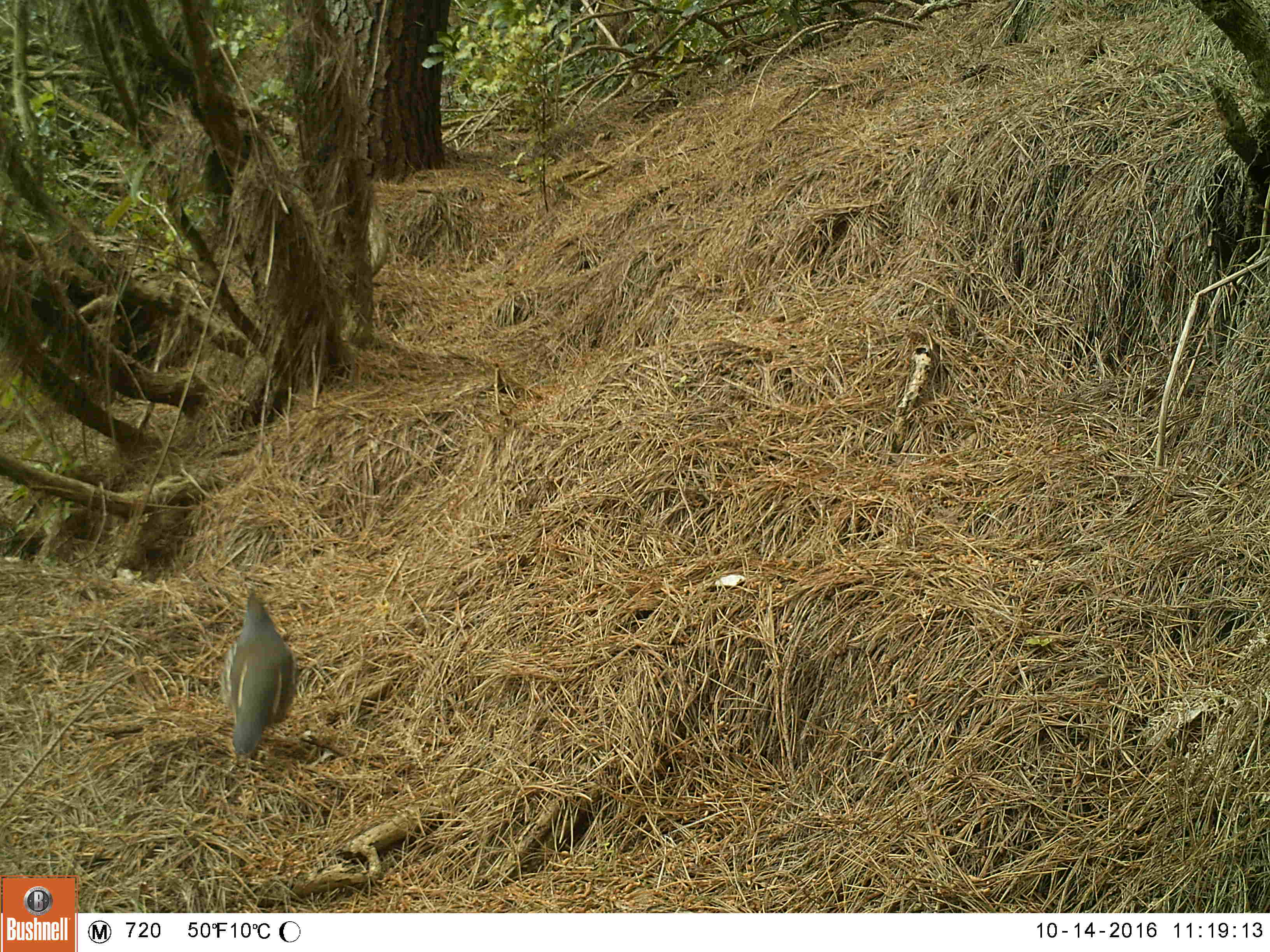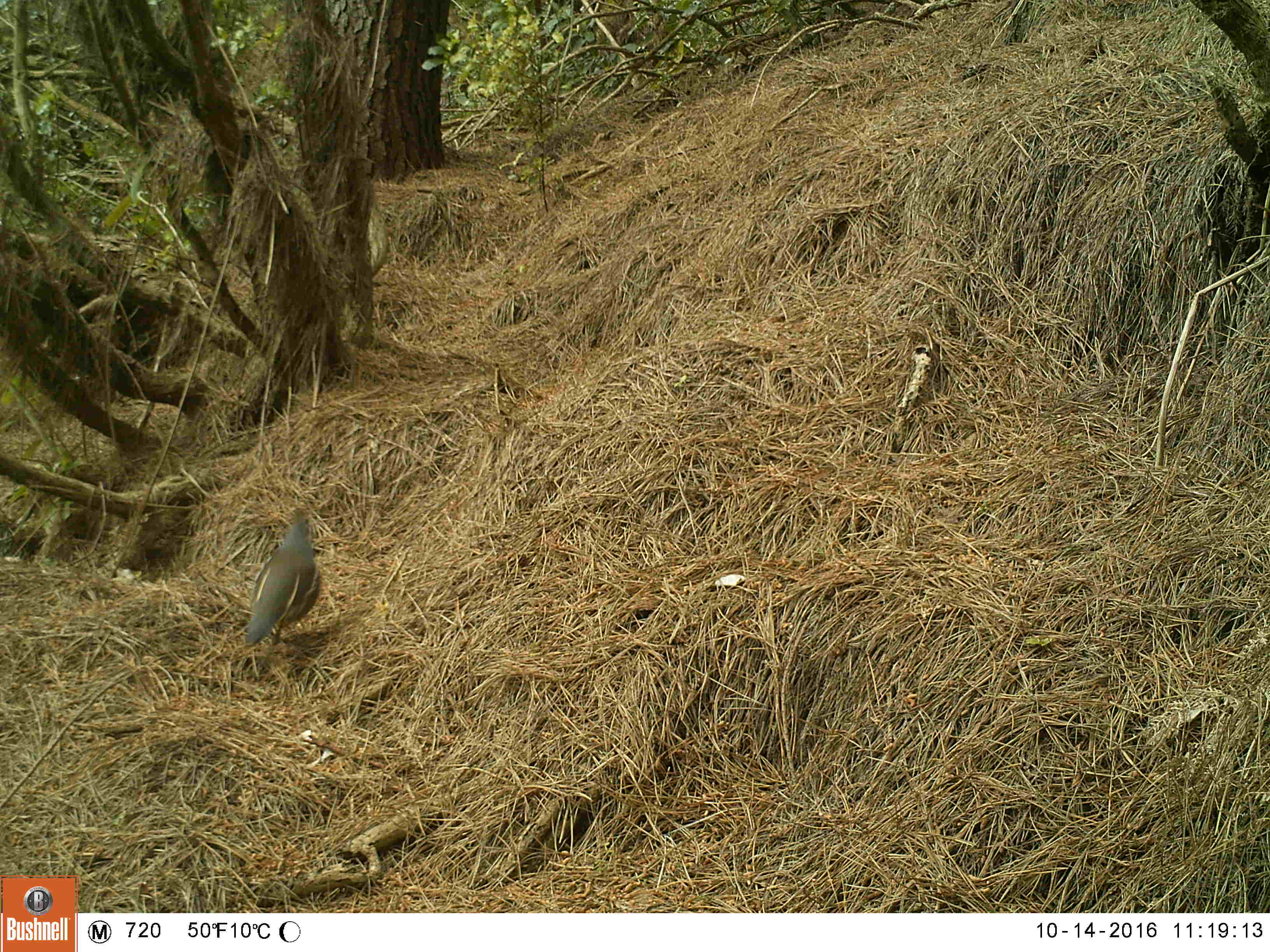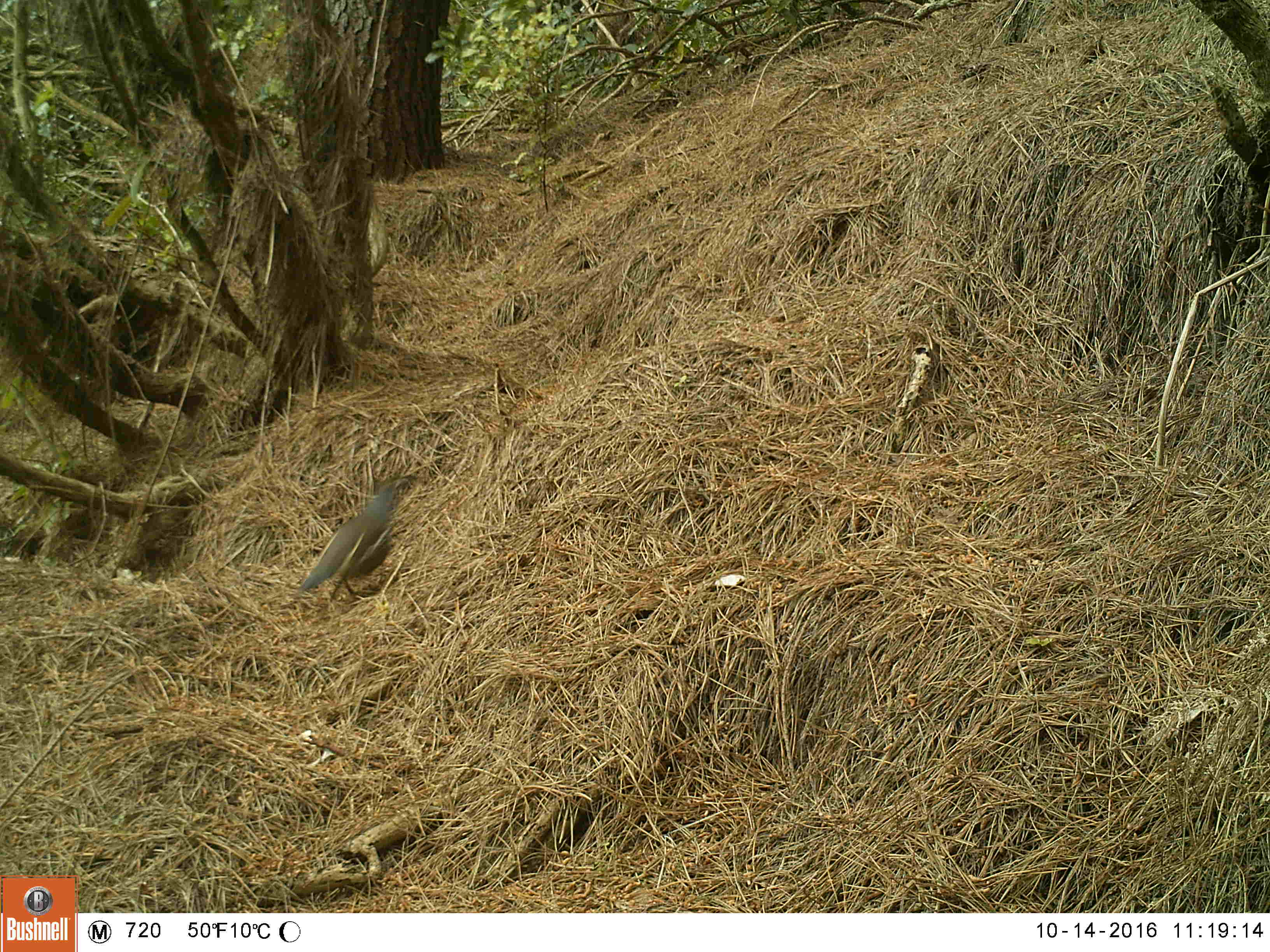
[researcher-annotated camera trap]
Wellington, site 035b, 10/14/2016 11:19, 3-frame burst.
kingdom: Animalia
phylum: Chordata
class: Aves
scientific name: Aves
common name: bird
Bird (Aves).